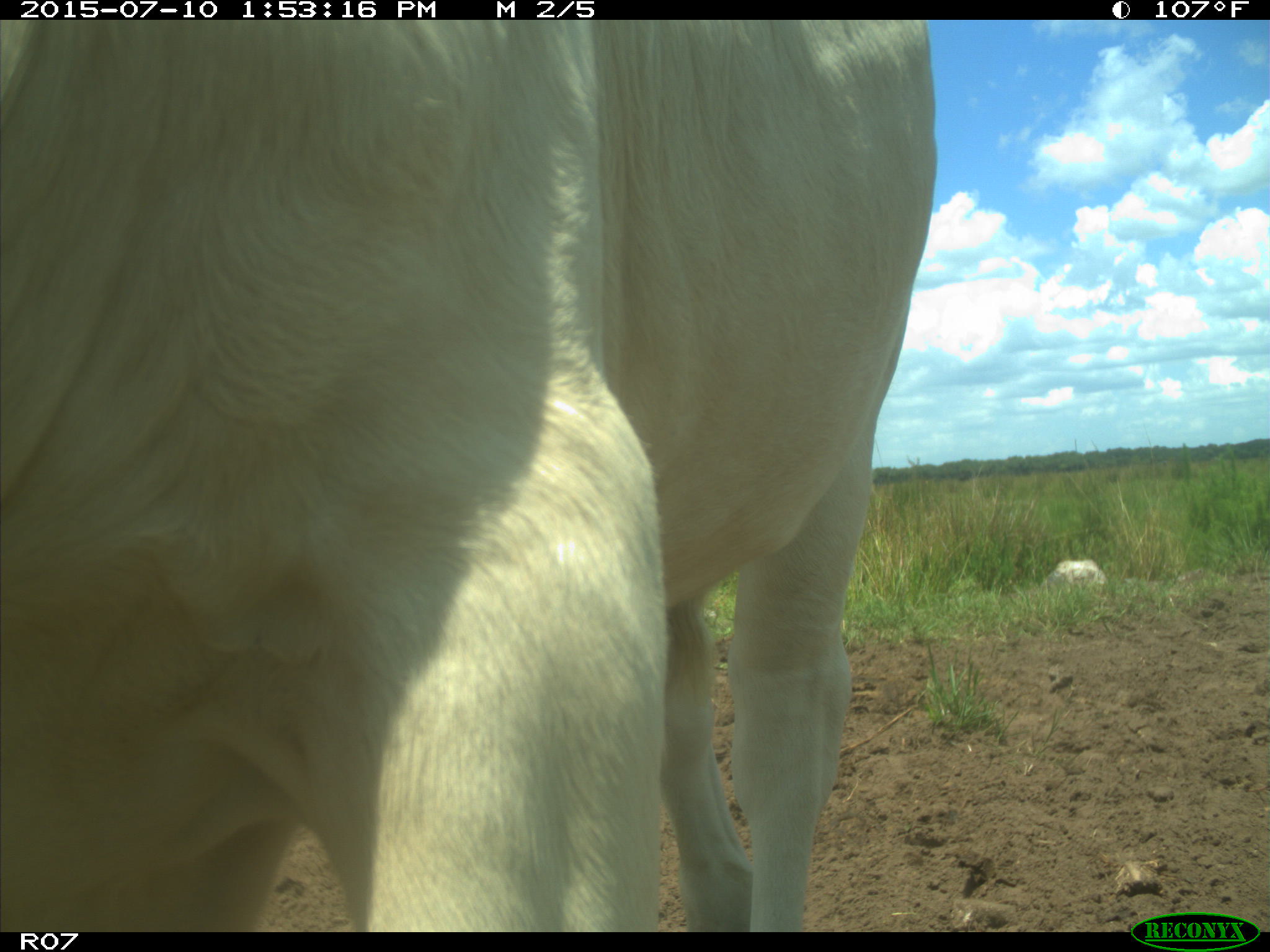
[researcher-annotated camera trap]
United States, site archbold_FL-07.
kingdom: Animalia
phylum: Chordata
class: Mammalia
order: Artiodactyla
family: Bovidae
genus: Bos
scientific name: Bos taurus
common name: domestic cow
Bos taurus (domestic cow).